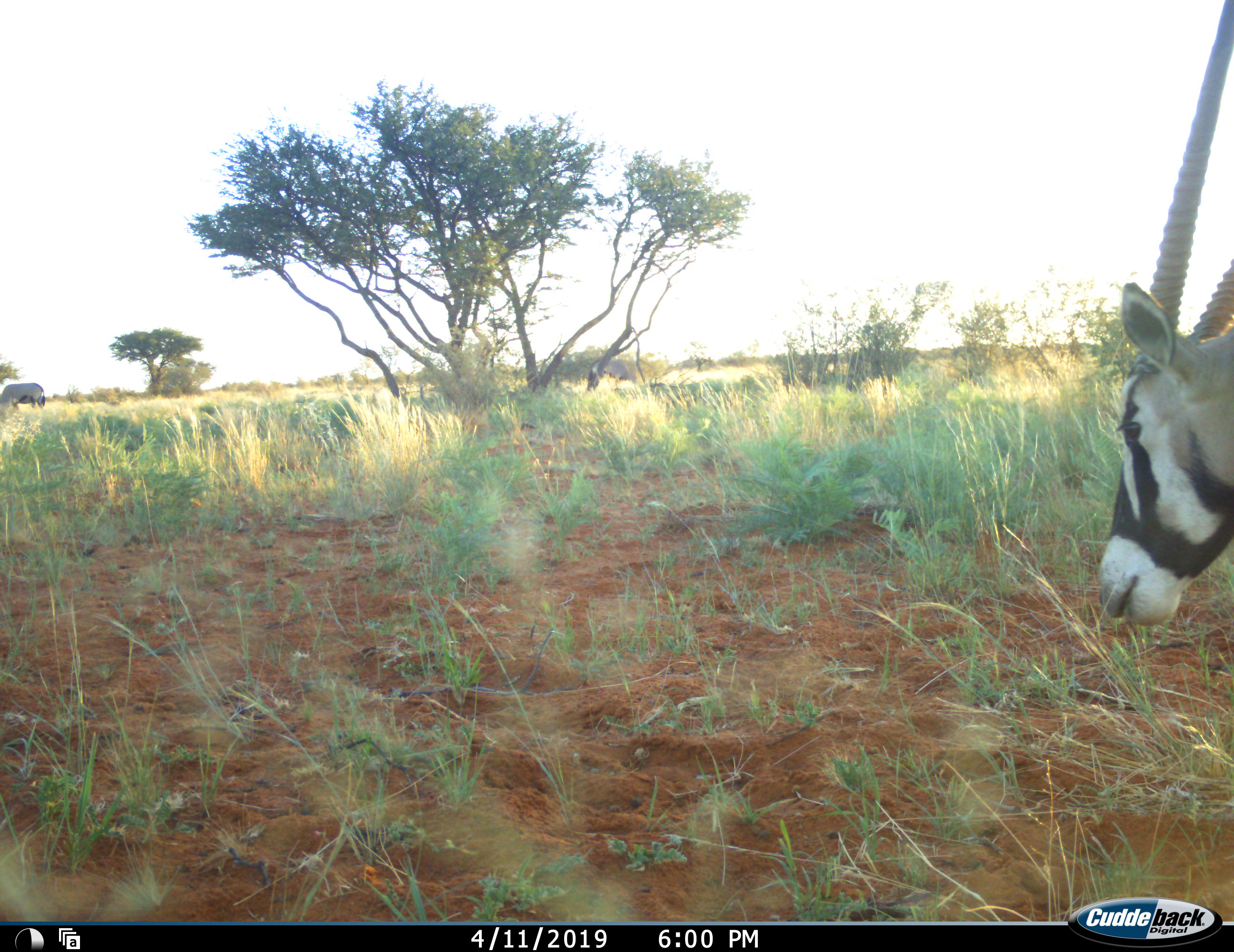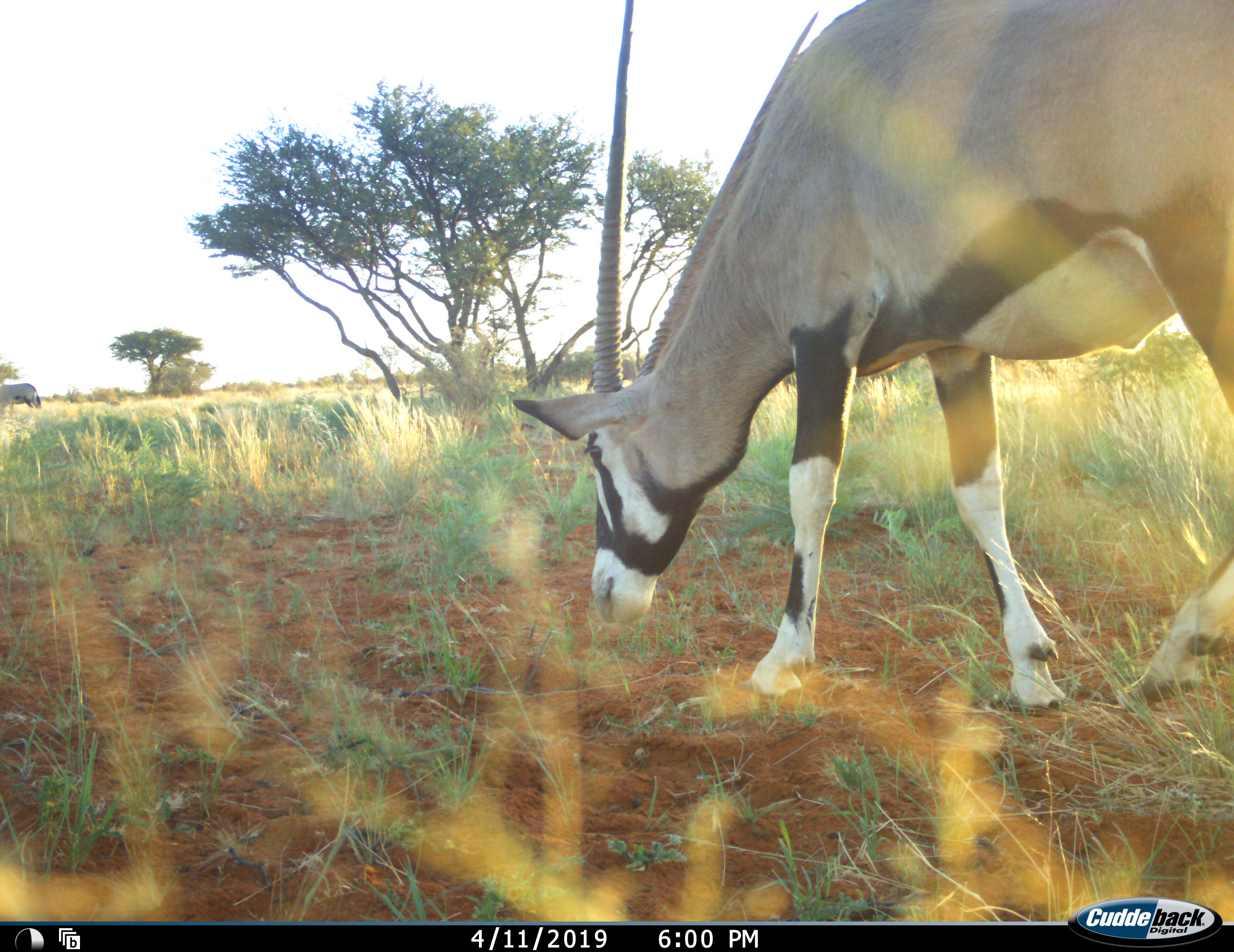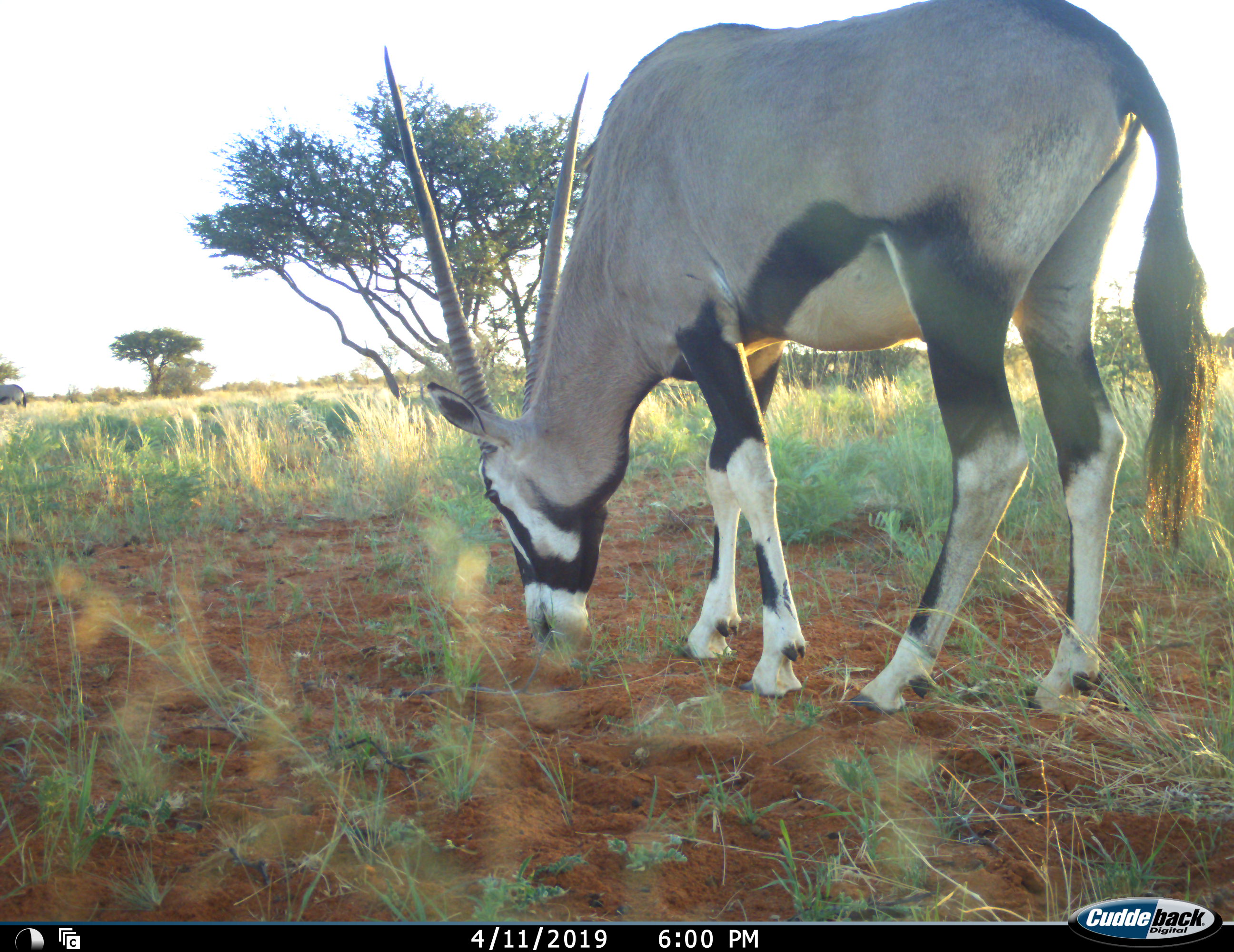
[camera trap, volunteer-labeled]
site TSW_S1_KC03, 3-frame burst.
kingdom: Animalia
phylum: Chordata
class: Mammalia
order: Artiodactyla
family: Bovidae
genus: Oryx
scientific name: Oryx gazella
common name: gemsbok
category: oryx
Oryx (gemsbok) (Oryx gazella), count 2. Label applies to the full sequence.